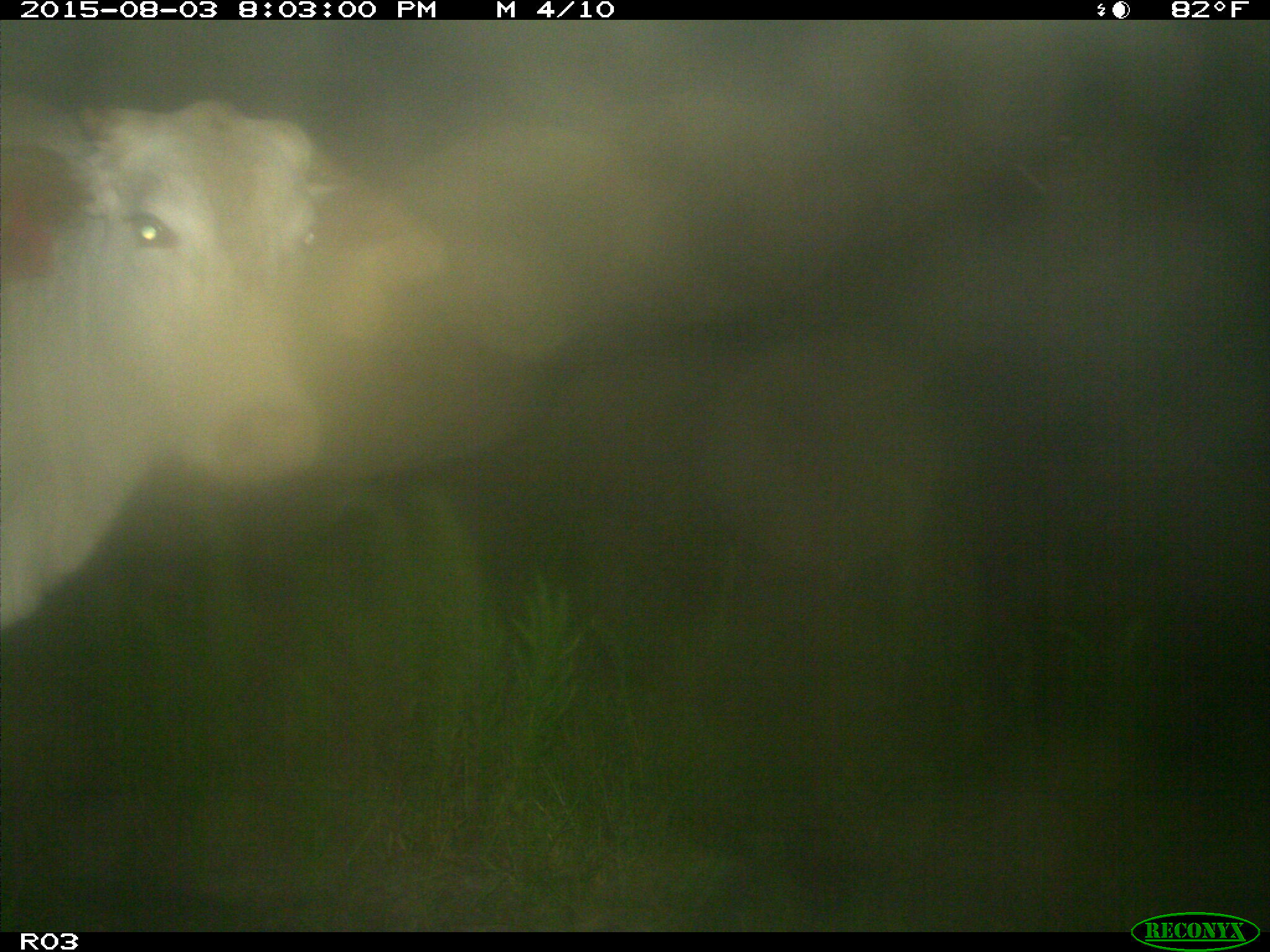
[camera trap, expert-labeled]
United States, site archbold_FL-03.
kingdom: Animalia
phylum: Chordata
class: Mammalia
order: Artiodactyla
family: Bovidae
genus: Bos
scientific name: Bos taurus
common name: domestic cow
Bos taurus (domestic cow).